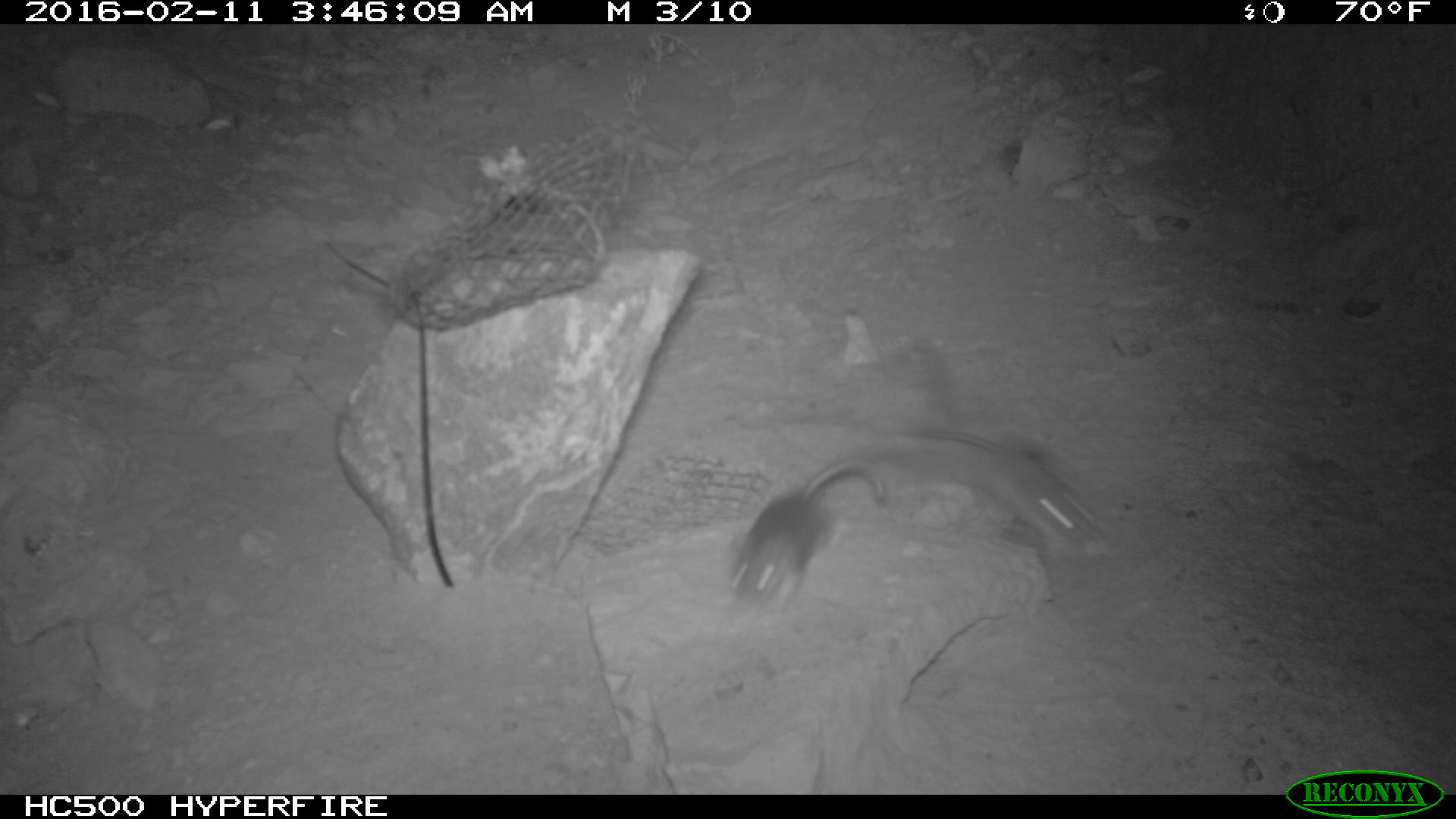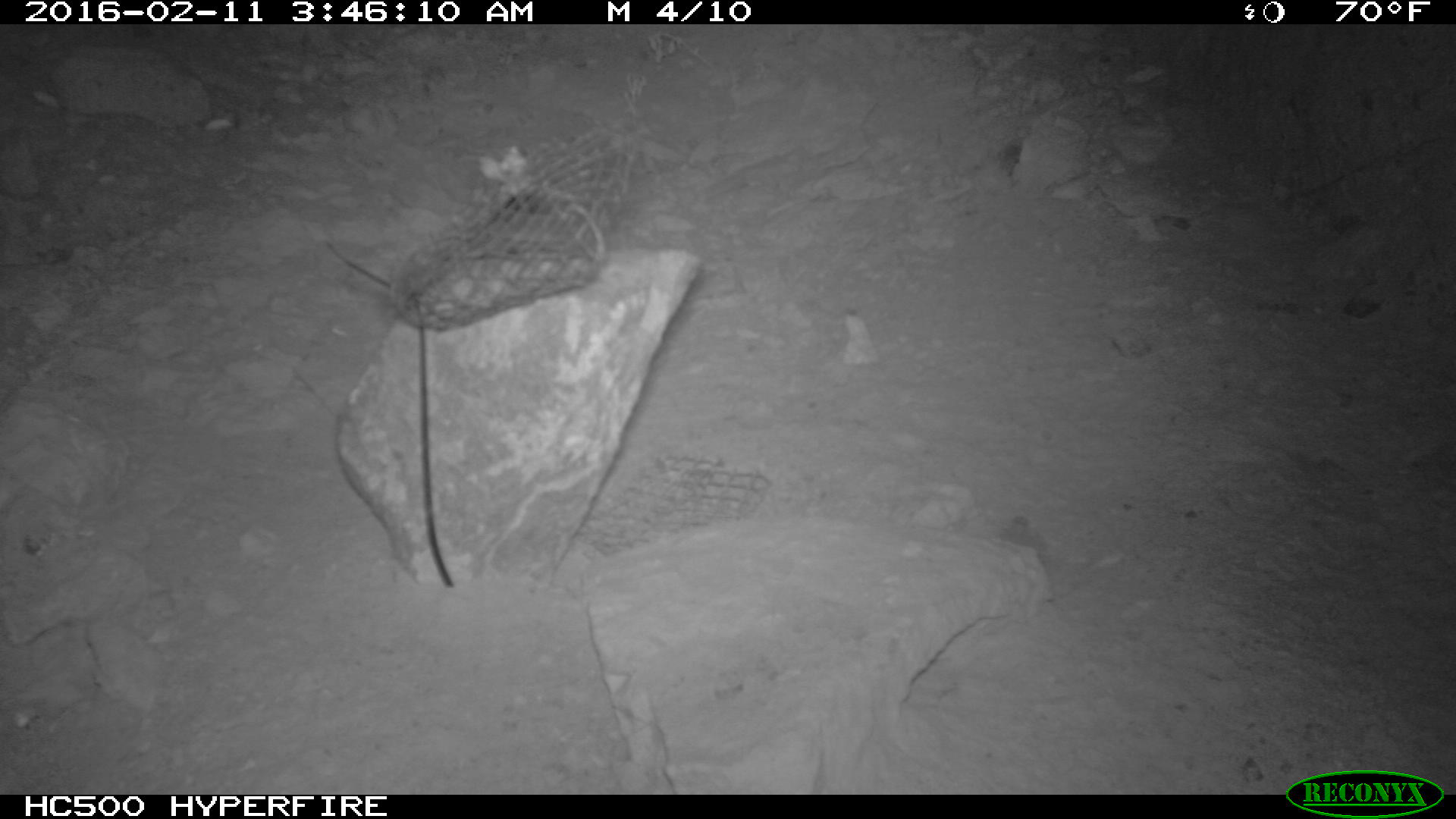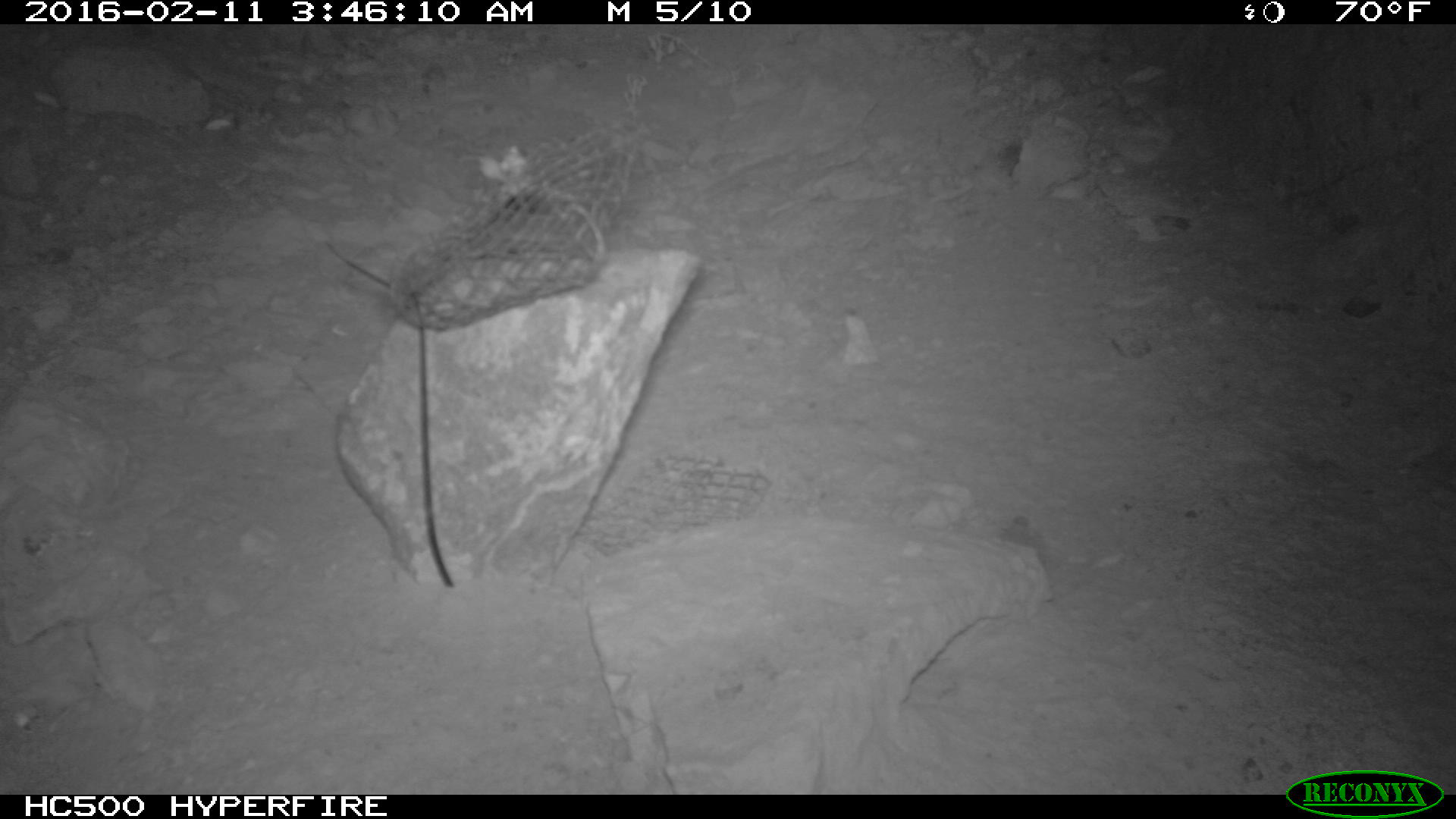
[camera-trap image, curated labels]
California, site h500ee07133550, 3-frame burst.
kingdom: Animalia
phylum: Chordata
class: Mammalia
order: Rodentia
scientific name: Rodentia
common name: rodent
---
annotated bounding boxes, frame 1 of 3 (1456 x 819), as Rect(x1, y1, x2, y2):
rodent: Rect(909, 428, 1109, 560); Rect(729, 458, 887, 617)